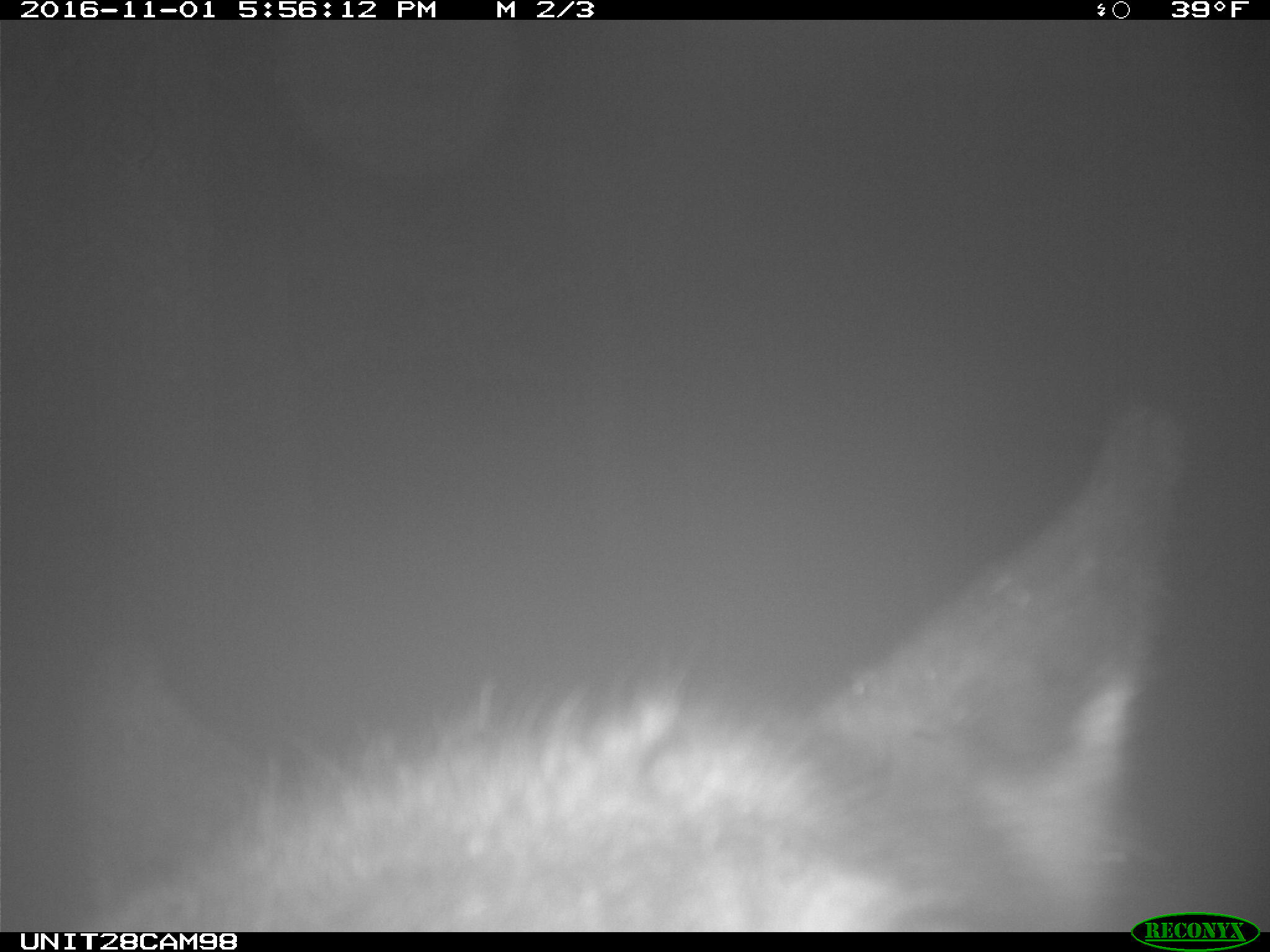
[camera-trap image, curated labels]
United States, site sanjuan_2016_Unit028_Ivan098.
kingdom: Animalia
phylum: Chordata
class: Mammalia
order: Artiodactyla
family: Cervidae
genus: Cervus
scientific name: Cervus elaphus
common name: red deer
Cervus elaphus (red deer).